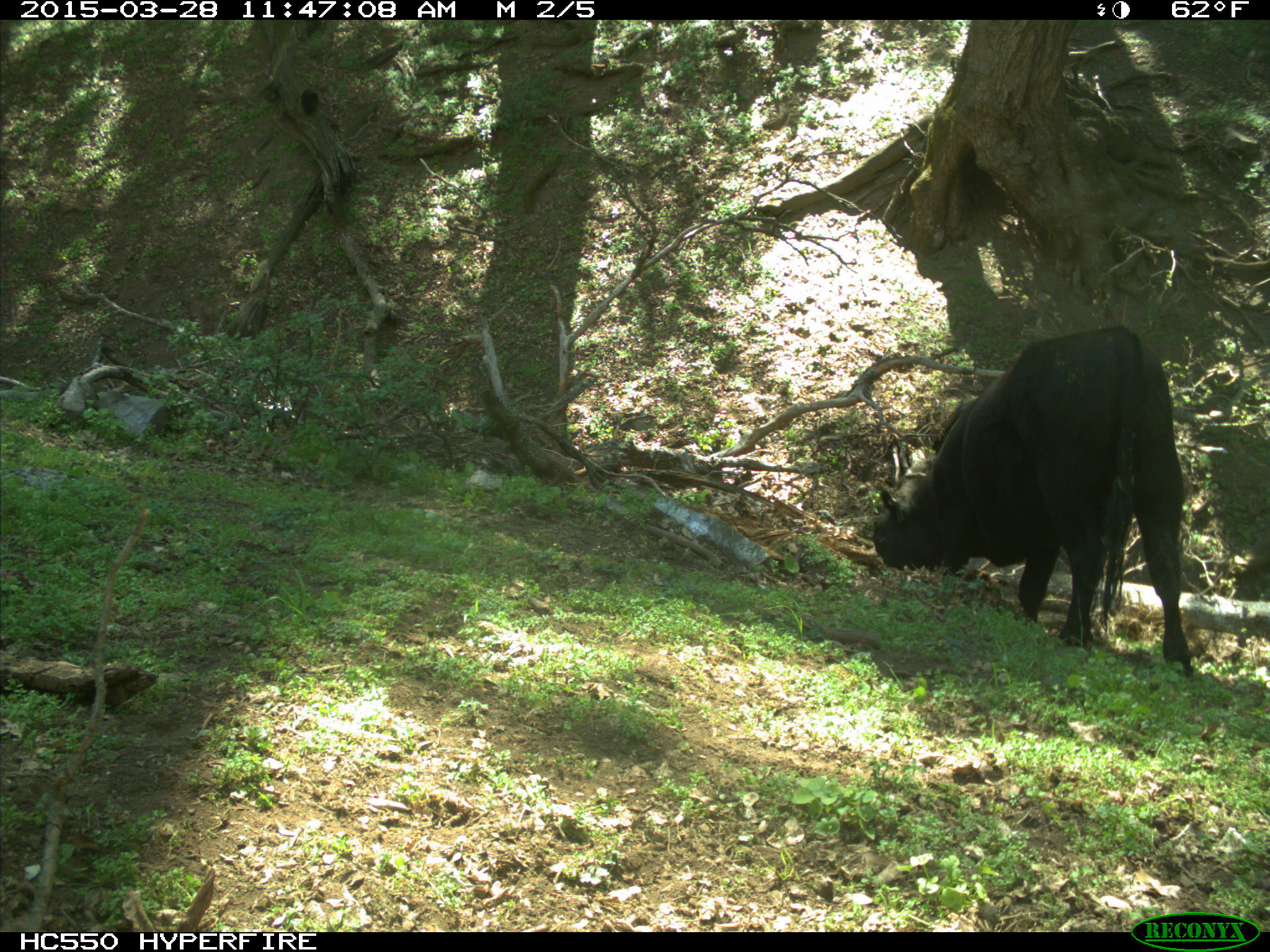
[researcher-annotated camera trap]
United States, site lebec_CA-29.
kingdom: Animalia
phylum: Chordata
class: Mammalia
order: Artiodactyla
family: Bovidae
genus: Bos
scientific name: Bos taurus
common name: domestic cow